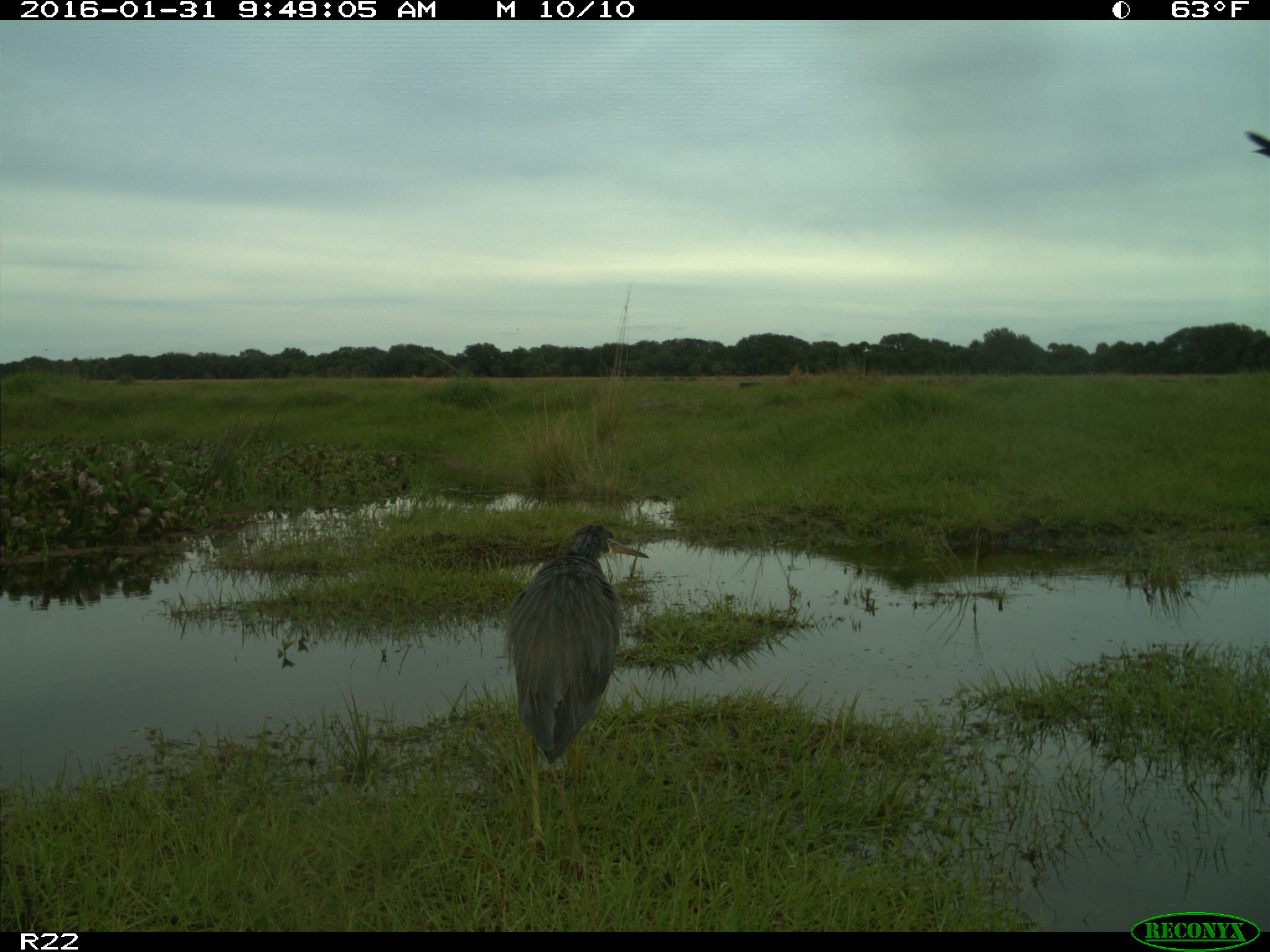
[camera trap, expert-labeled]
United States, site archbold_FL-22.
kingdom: Animalia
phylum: Chordata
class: Aves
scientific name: Aves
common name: birds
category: unidentified bird